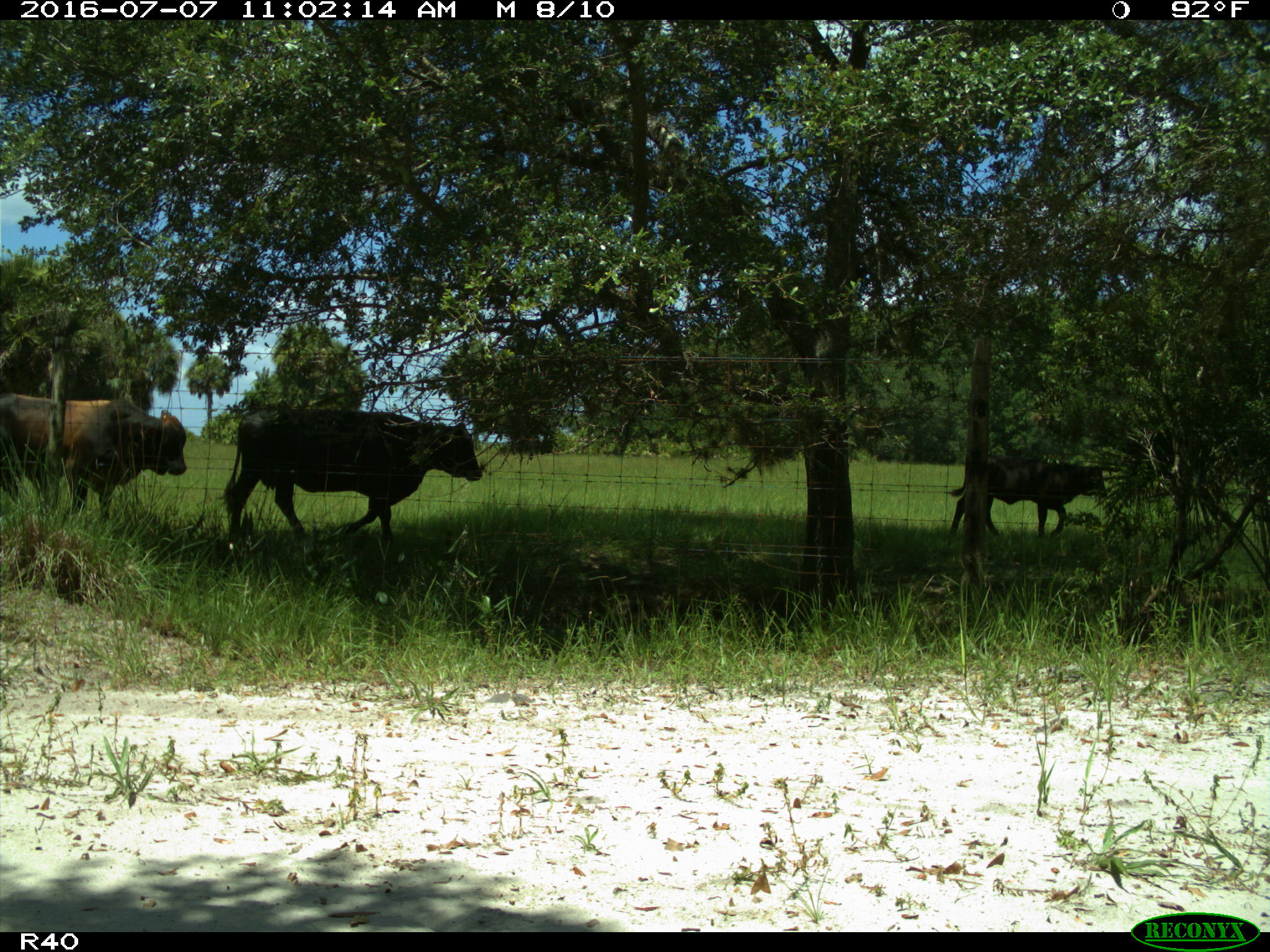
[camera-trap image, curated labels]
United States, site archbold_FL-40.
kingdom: Animalia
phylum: Chordata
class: Mammalia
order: Artiodactyla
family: Bovidae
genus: Bos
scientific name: Bos taurus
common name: domestic cow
Bos taurus (domestic cow).